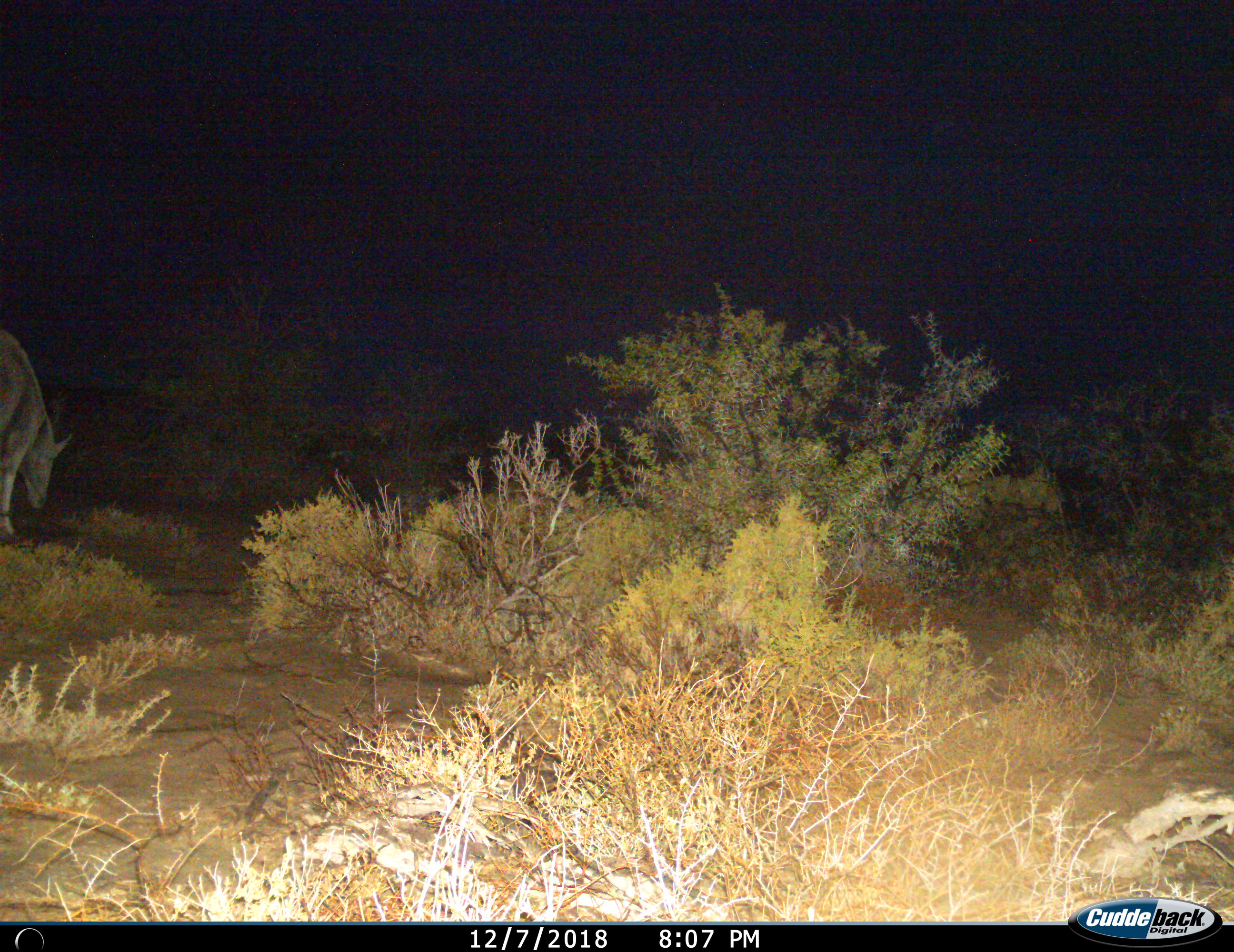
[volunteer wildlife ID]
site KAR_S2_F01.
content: unidentified animal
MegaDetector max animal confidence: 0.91